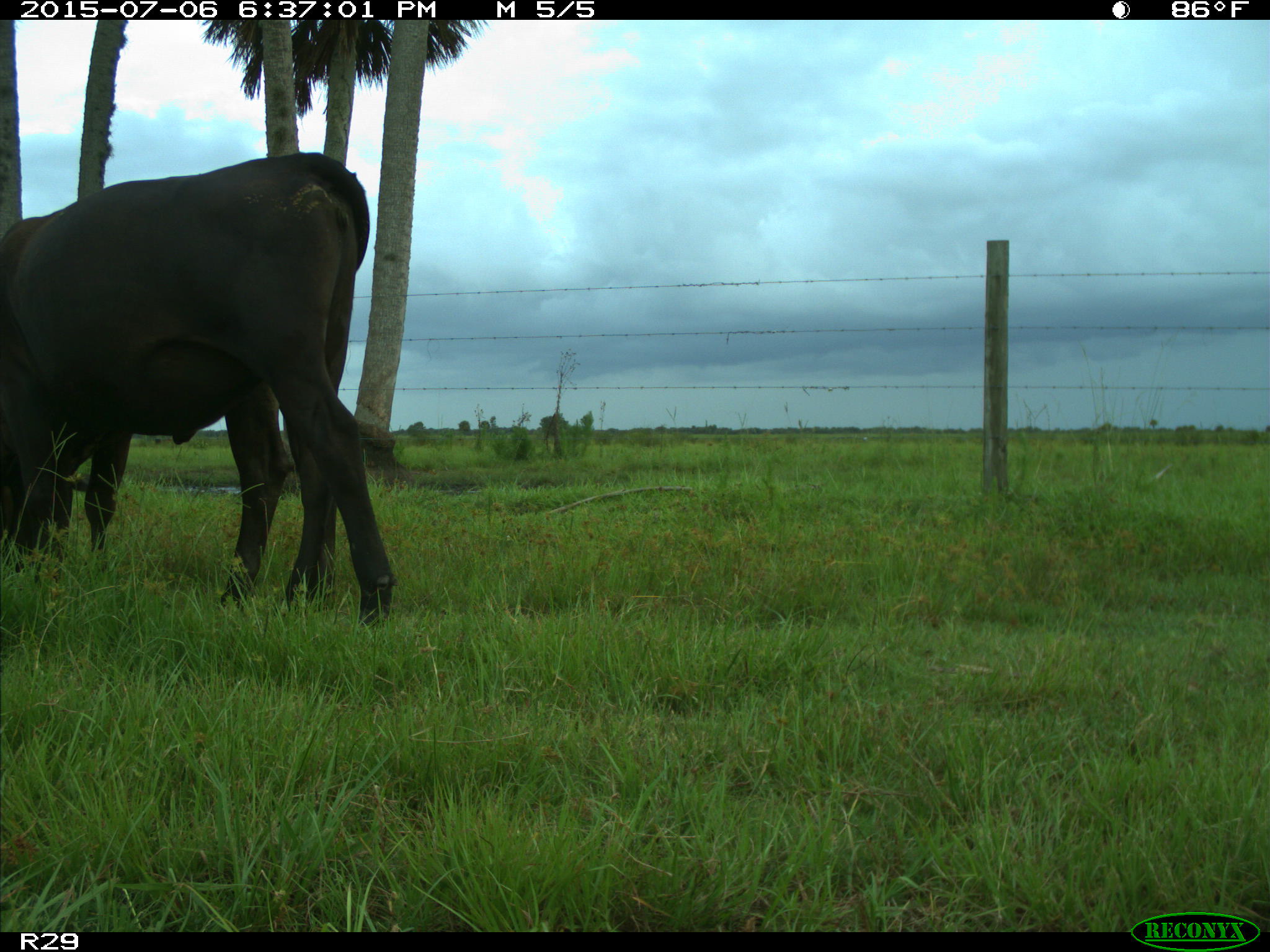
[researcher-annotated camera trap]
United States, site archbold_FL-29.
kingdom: Animalia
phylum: Chordata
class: Mammalia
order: Artiodactyla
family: Bovidae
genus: Bos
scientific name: Bos taurus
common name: domestic cow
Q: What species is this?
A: Bos taurus (domestic cow).